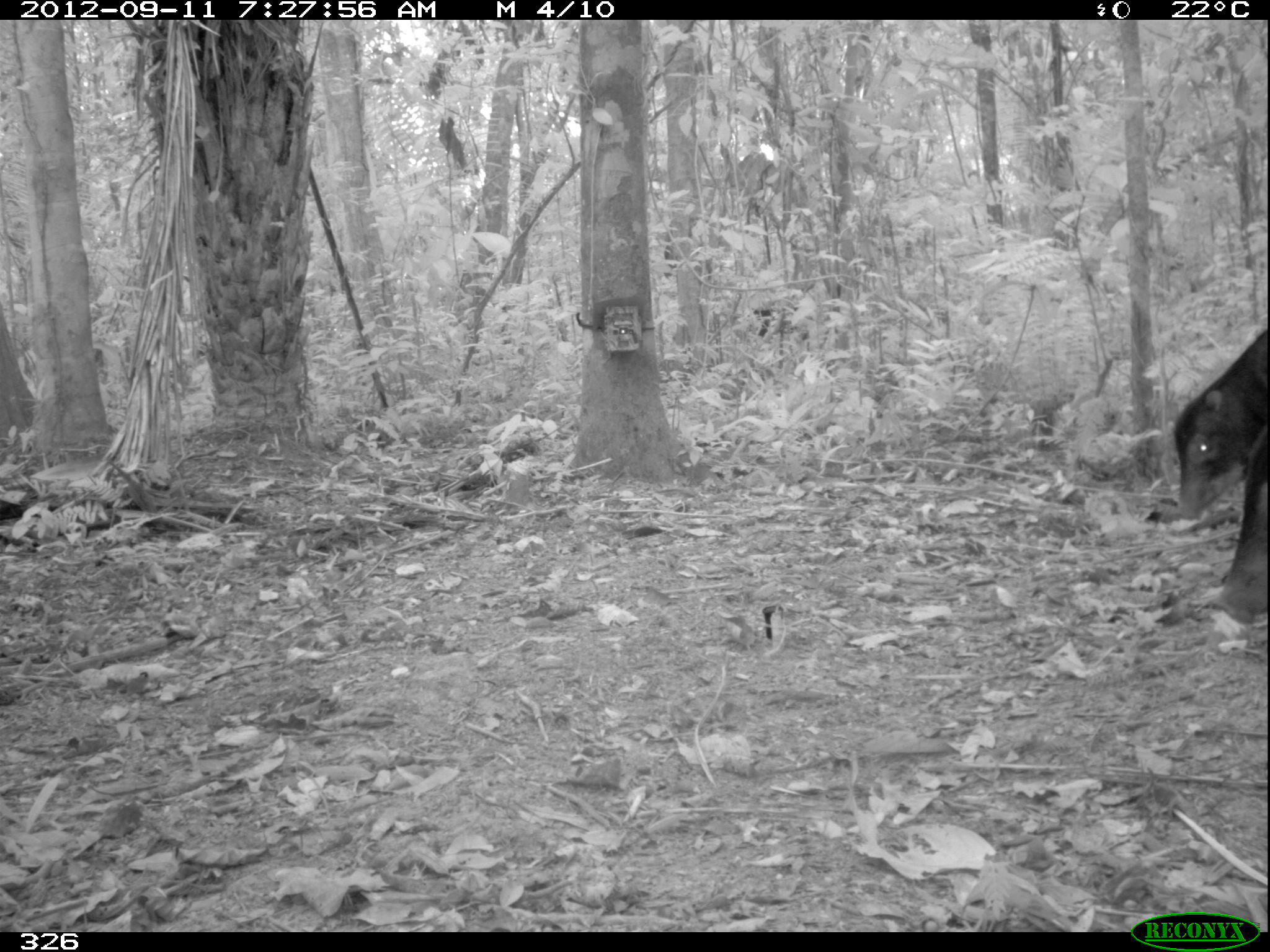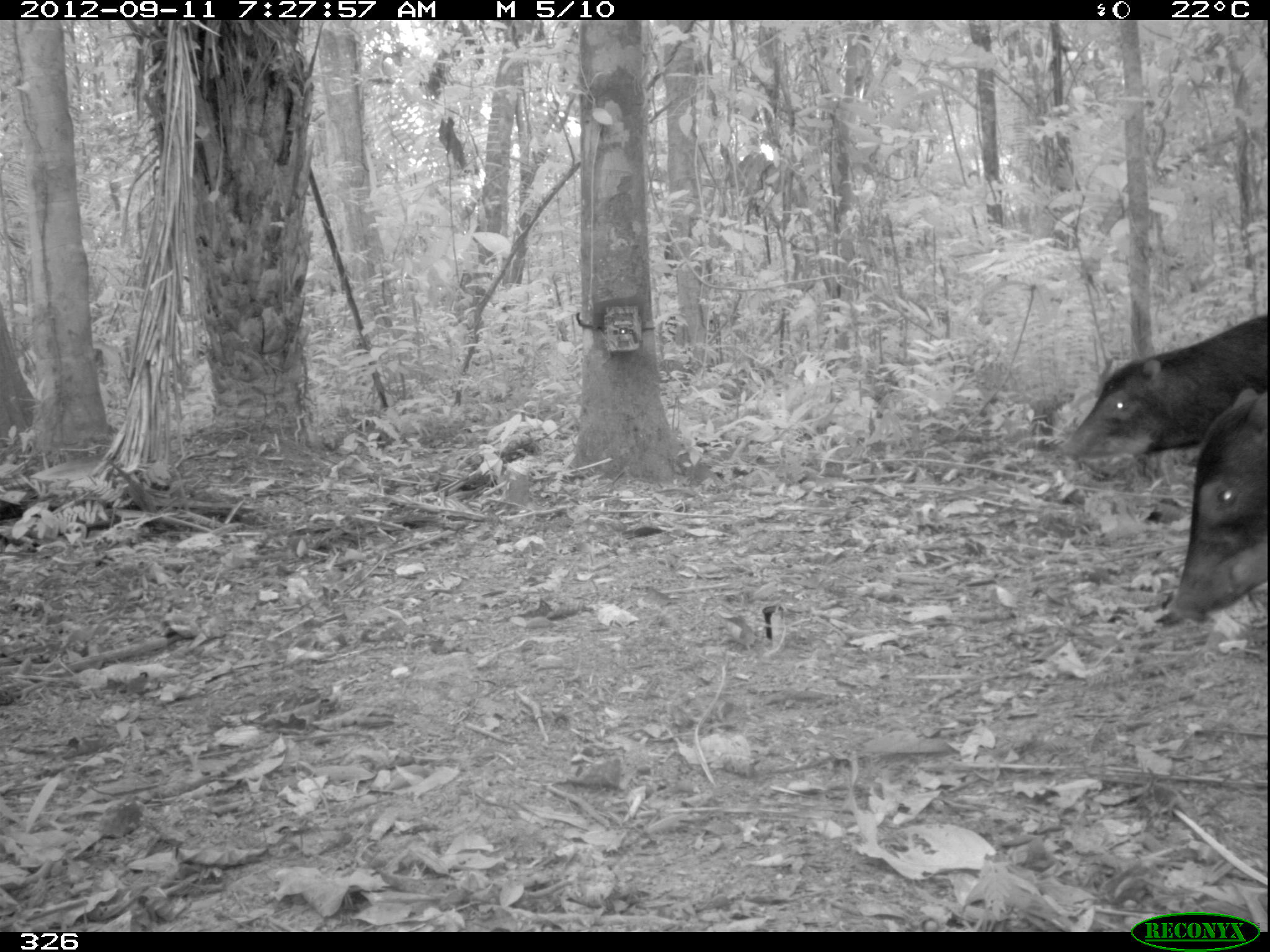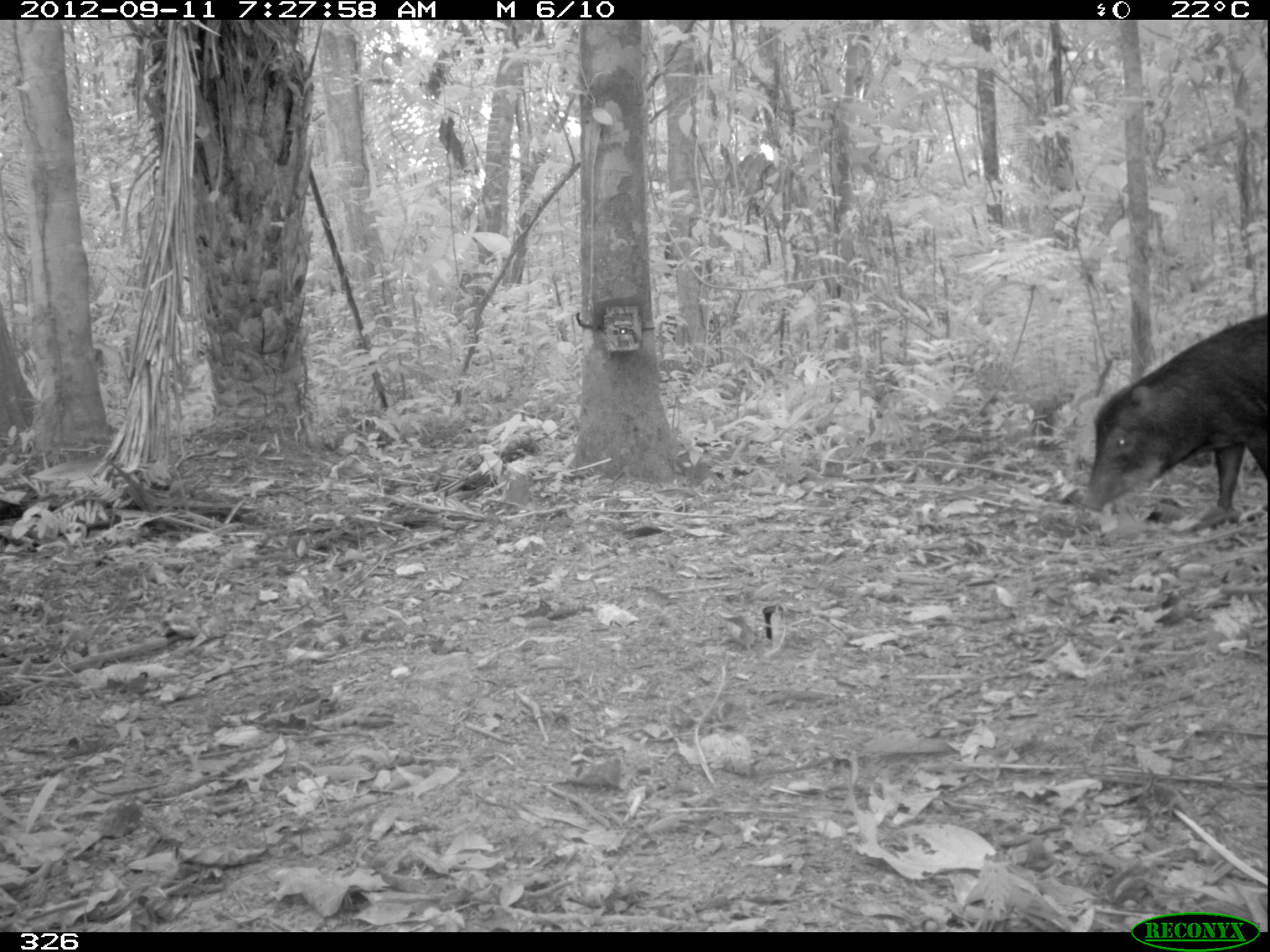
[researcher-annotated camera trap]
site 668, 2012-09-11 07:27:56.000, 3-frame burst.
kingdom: Animalia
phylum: Chordata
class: Mammalia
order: Artiodactyla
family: Tayassuidae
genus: Tayassu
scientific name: Tayassu pecari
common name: white-lipped peccary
Tayassu pecari (white-lipped peccary).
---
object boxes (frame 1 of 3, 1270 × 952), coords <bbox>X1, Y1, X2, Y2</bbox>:
tayassu pecari: <bbox>1162, 325, 1267, 618</bbox>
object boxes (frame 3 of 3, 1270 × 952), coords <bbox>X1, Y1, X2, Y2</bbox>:
tayassu pecari: <bbox>1075, 309, 1267, 531</bbox>